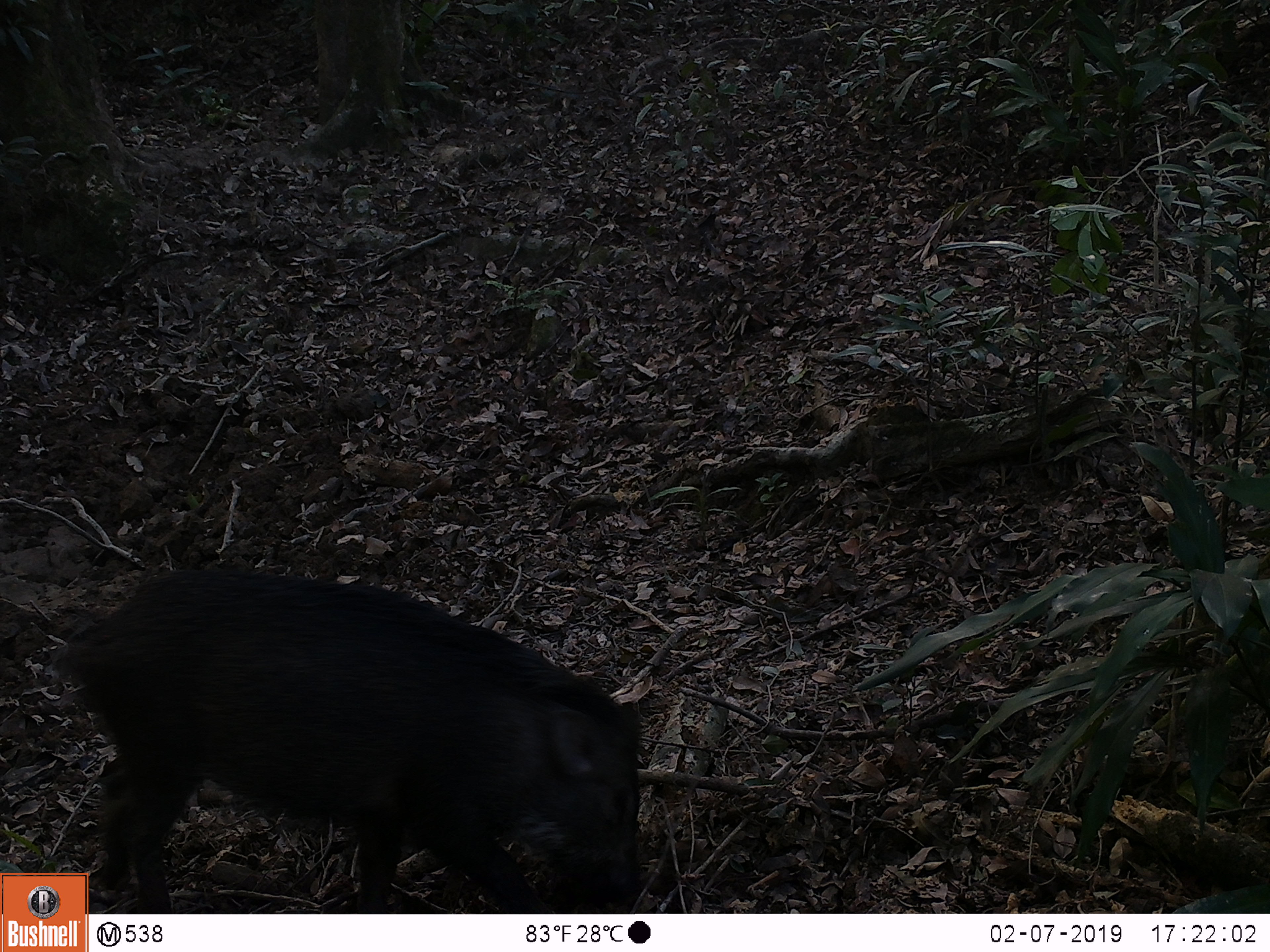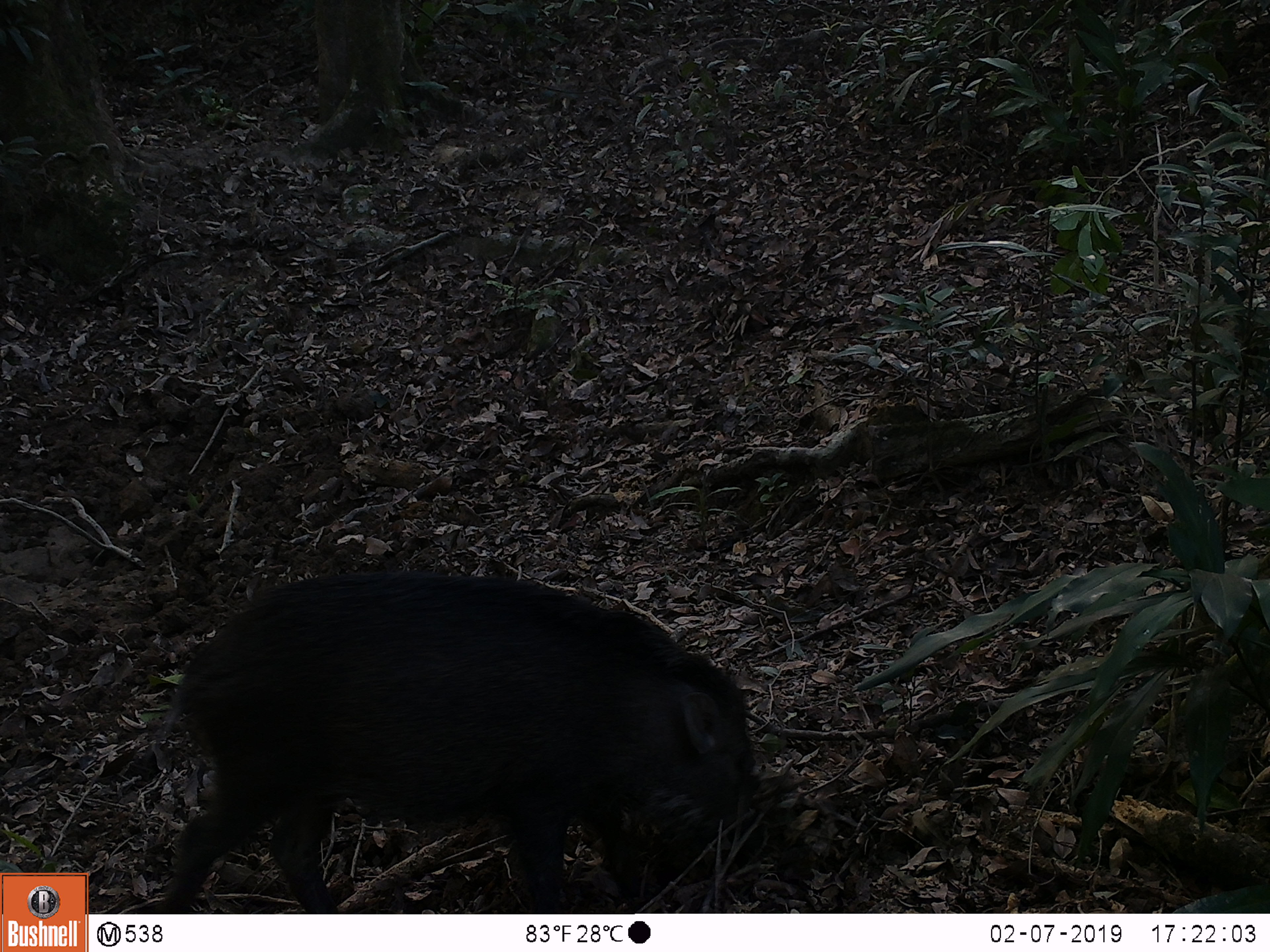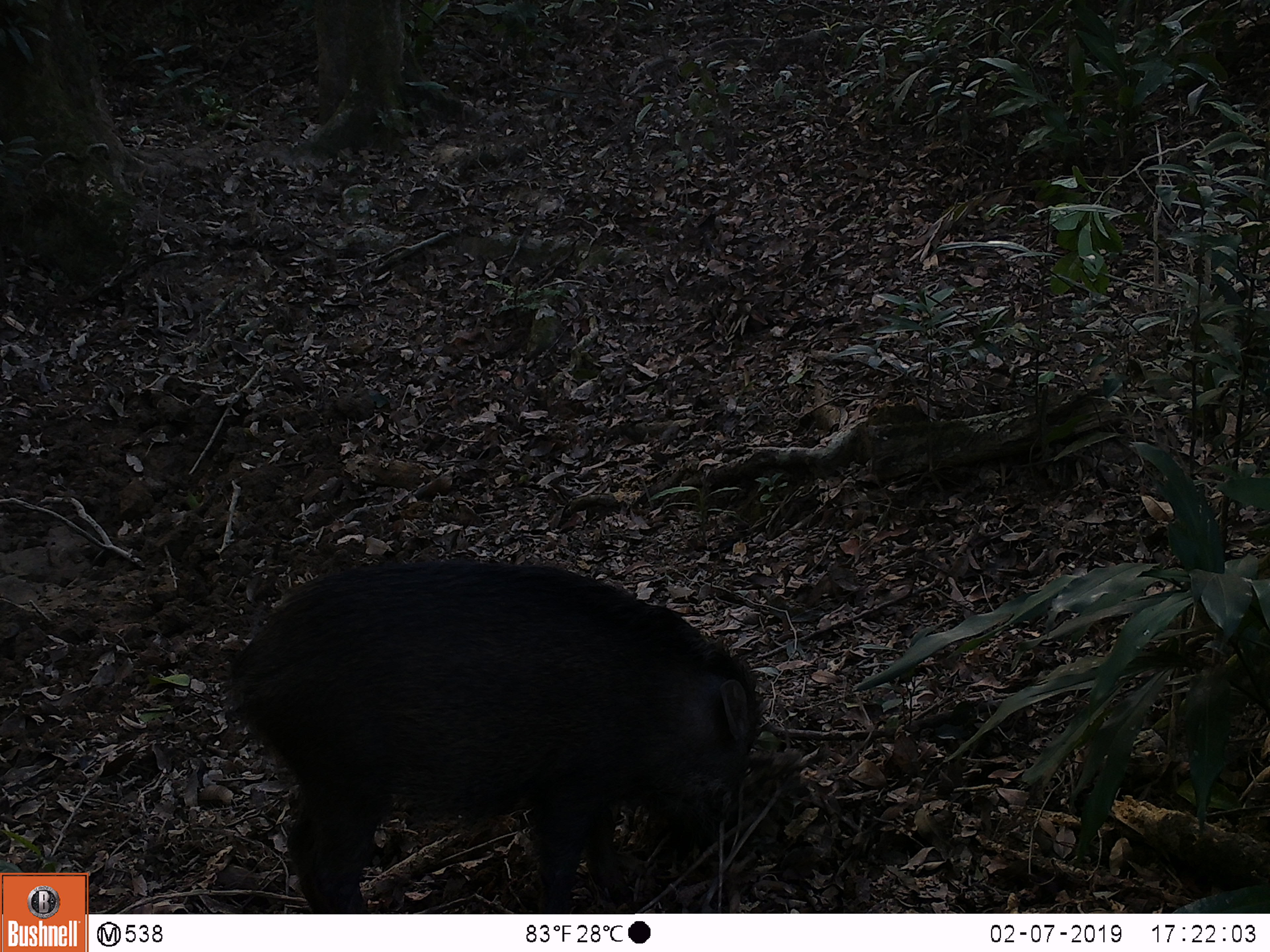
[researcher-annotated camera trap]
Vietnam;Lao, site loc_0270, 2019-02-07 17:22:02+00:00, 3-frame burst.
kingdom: Animalia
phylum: Chordata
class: Mammalia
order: Artiodactyla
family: Suidae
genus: Sus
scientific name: Sus scrofa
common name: eurasian wild pig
Eurasian wild pig (Sus scrofa). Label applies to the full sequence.